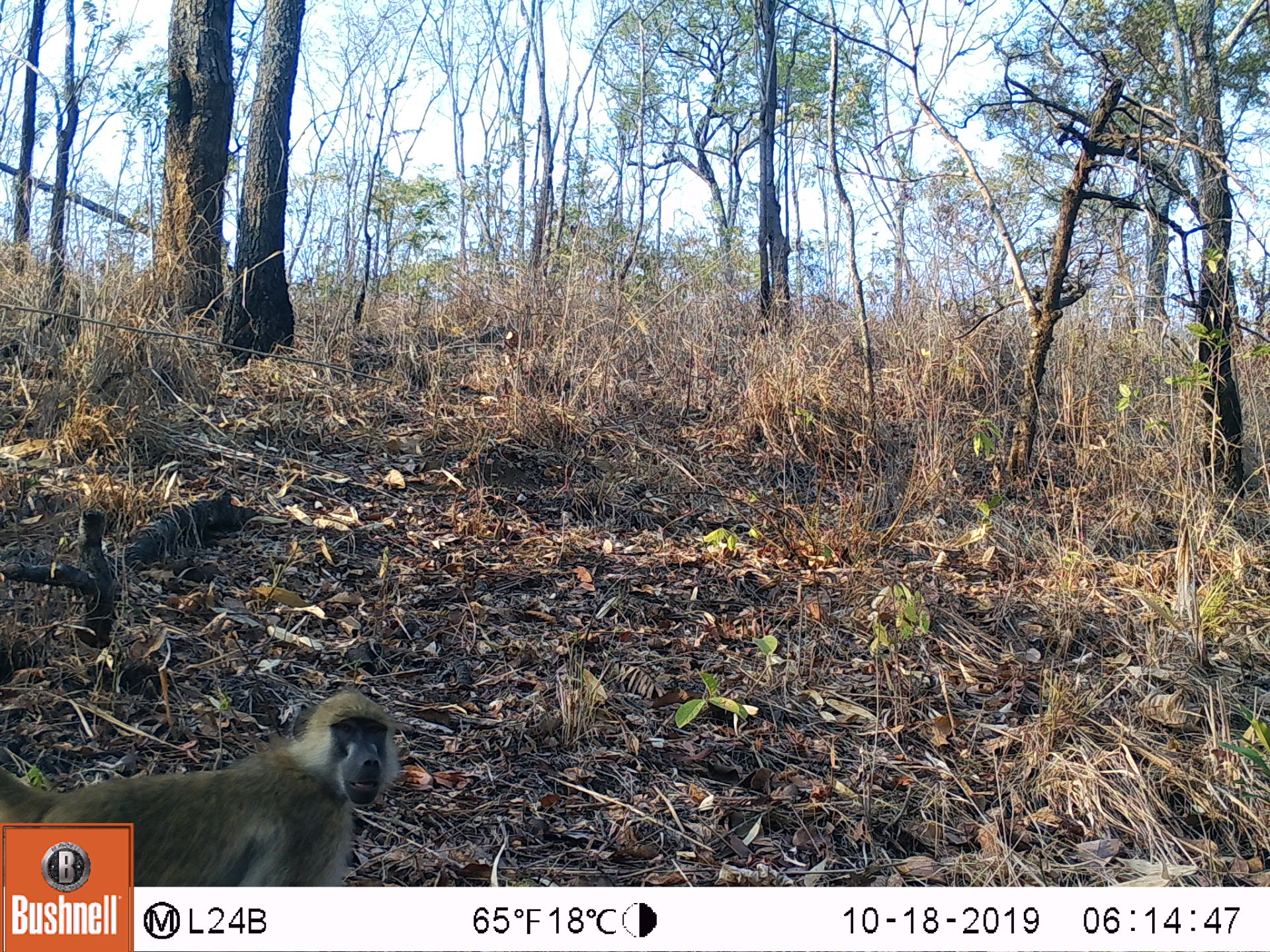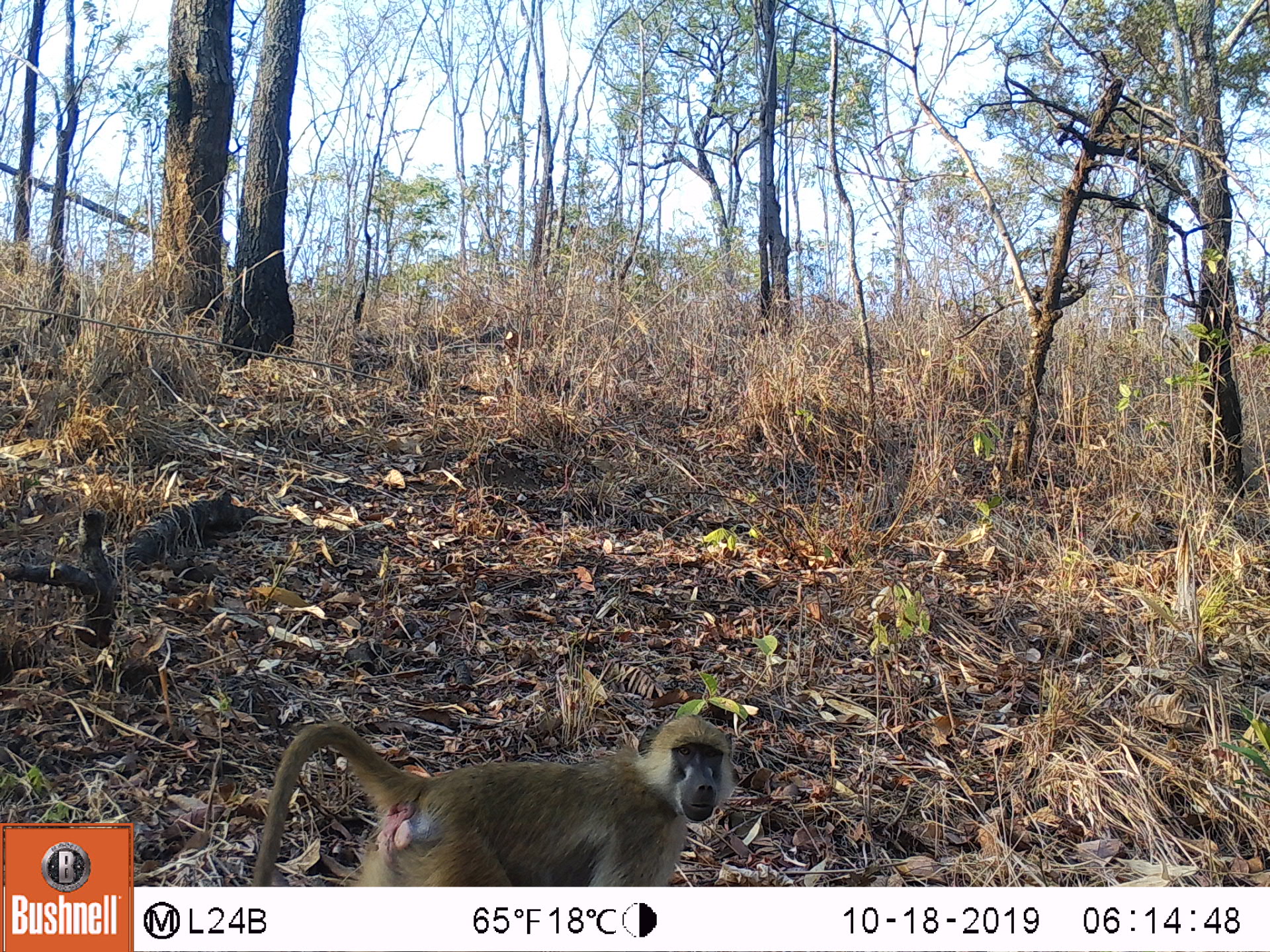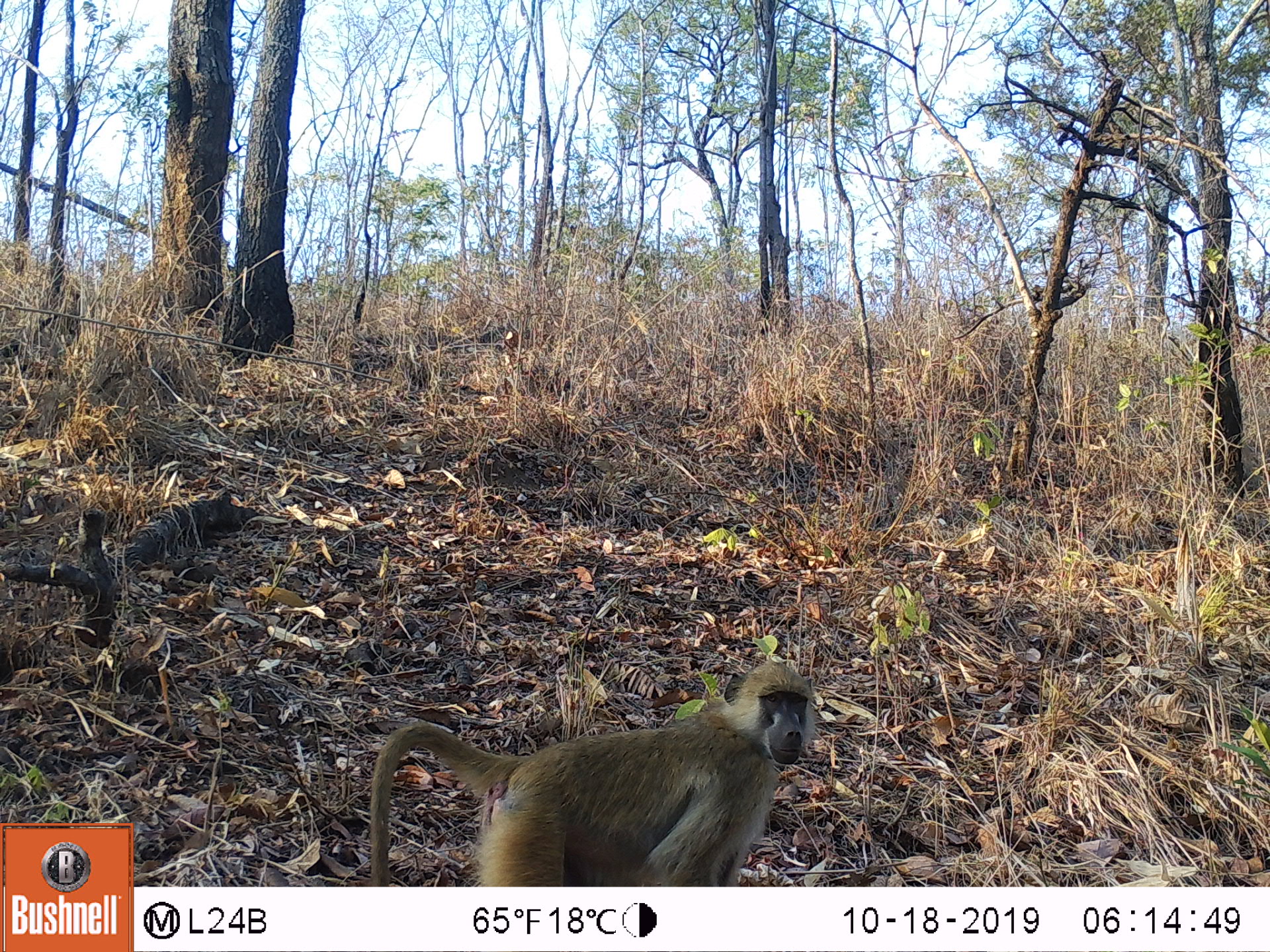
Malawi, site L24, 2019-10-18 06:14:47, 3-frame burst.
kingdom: Animalia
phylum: Chordata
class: Mammalia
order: Primates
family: Cercopithecidae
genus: Papio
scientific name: Papio cynocephalus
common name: yellow baboon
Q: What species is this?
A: Yellow baboon (Papio cynocephalus).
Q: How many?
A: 1.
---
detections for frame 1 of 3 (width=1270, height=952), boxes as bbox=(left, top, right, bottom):
yellow baboon: bbox=(136, 691, 398, 880)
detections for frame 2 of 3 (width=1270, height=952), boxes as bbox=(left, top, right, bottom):
yellow baboon: bbox=(249, 712, 737, 883)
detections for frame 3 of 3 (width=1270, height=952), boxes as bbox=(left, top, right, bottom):
yellow baboon: bbox=(359, 658, 819, 880)